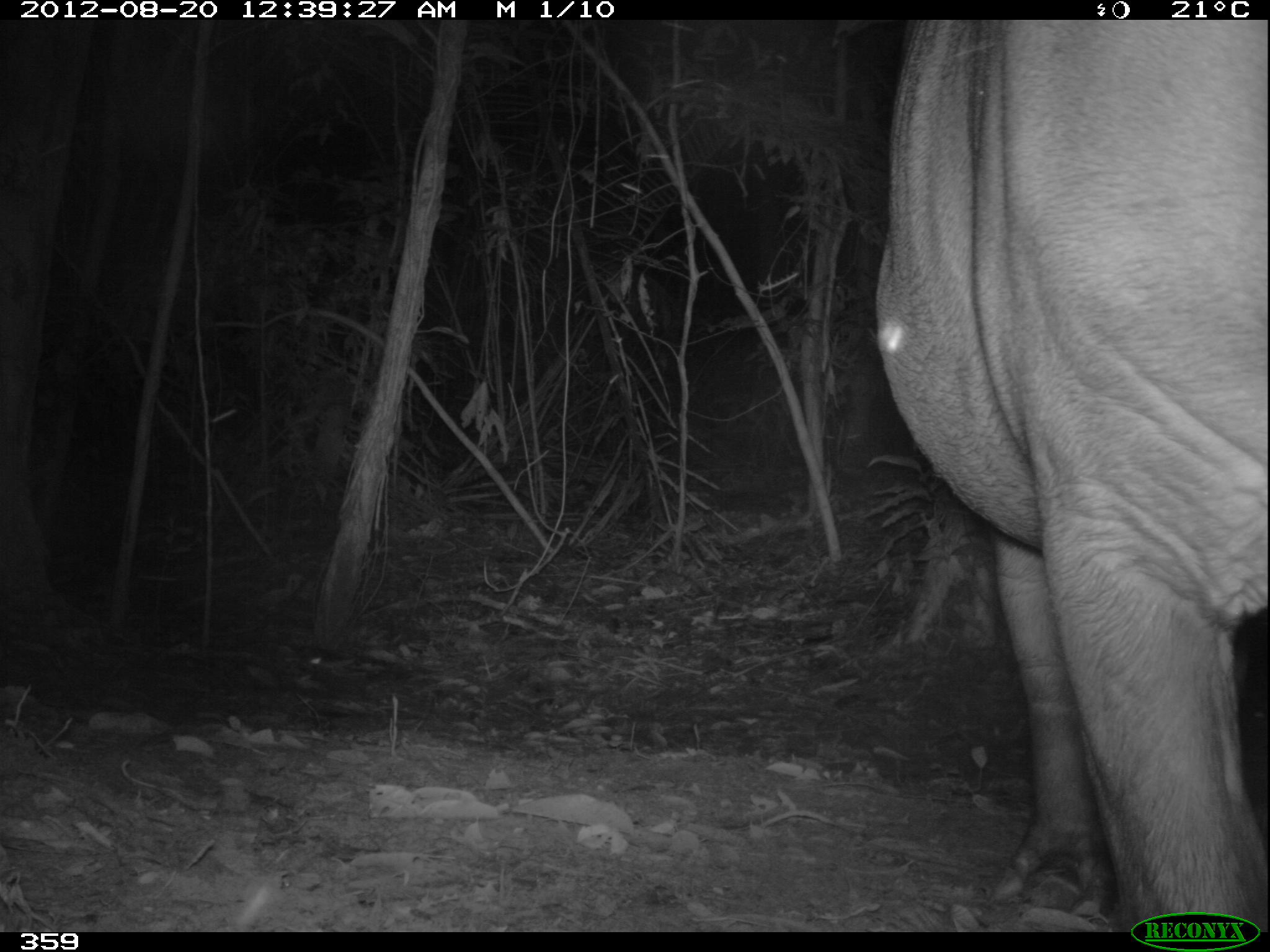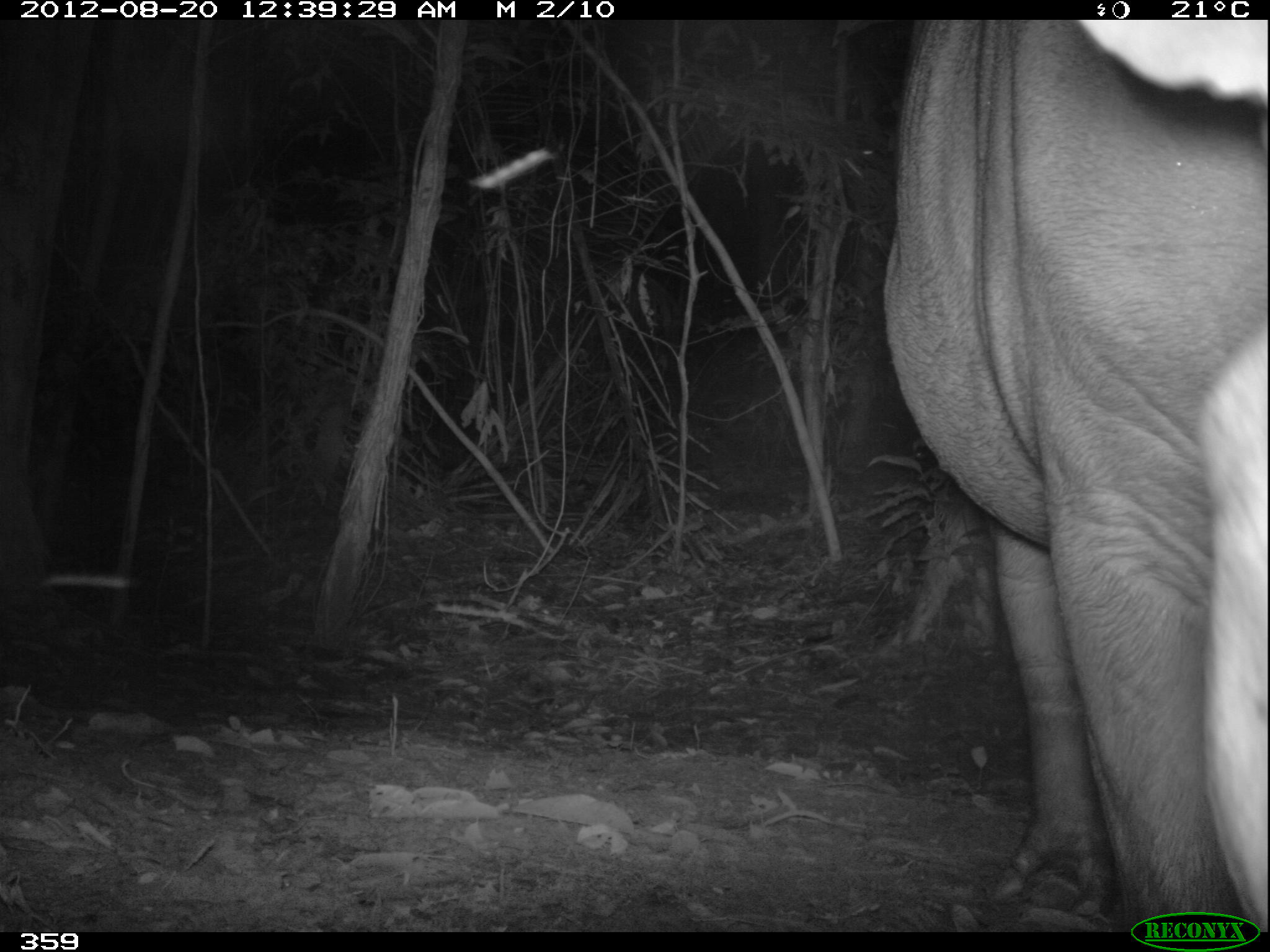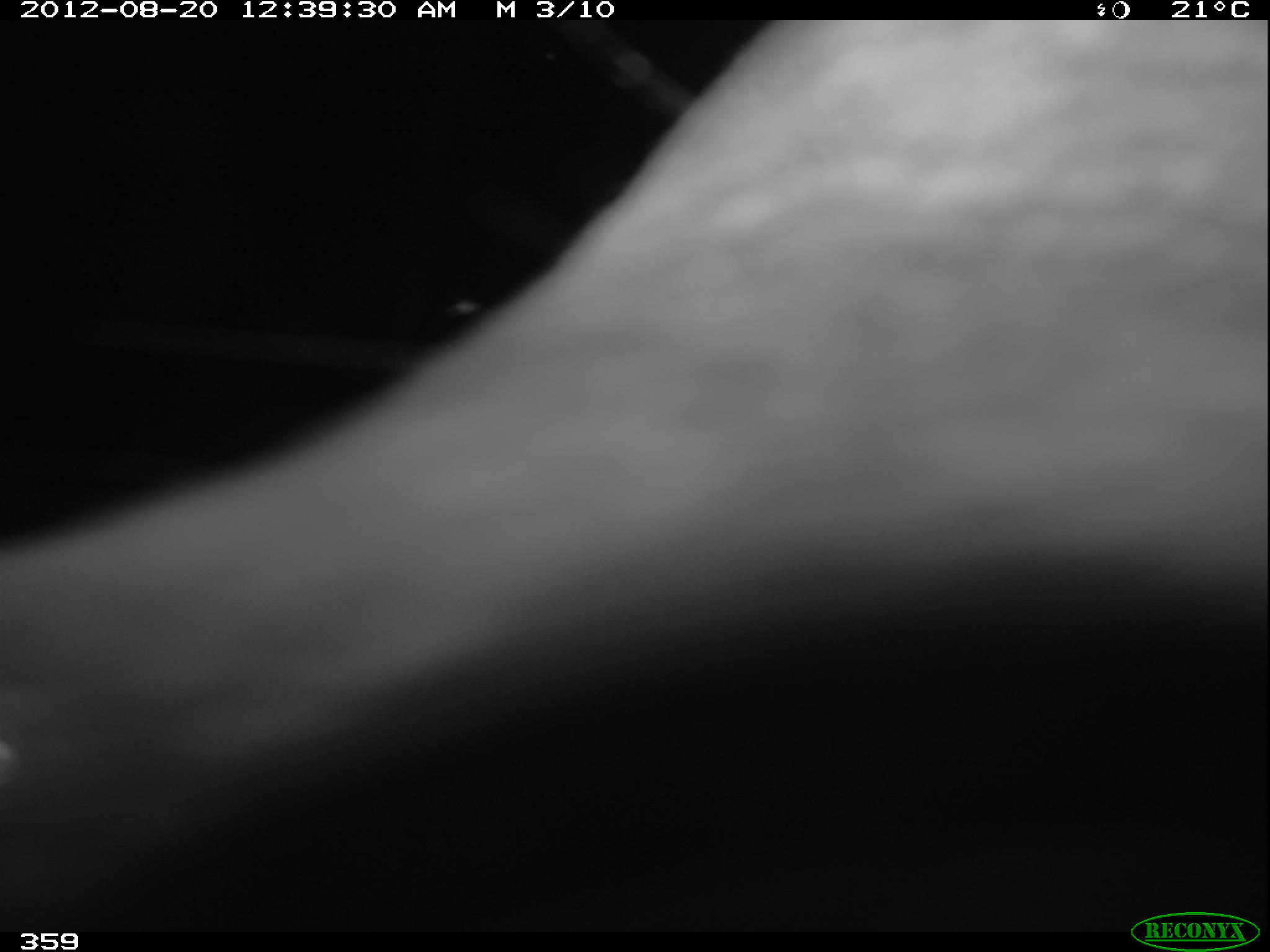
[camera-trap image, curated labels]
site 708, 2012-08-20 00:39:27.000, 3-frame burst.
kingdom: Animalia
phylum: Chordata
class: Mammalia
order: Perissodactyla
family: Tapiridae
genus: Tapirus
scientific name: Tapirus terrestris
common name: south american tapir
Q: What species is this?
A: Tapirus terrestris (south american tapir).